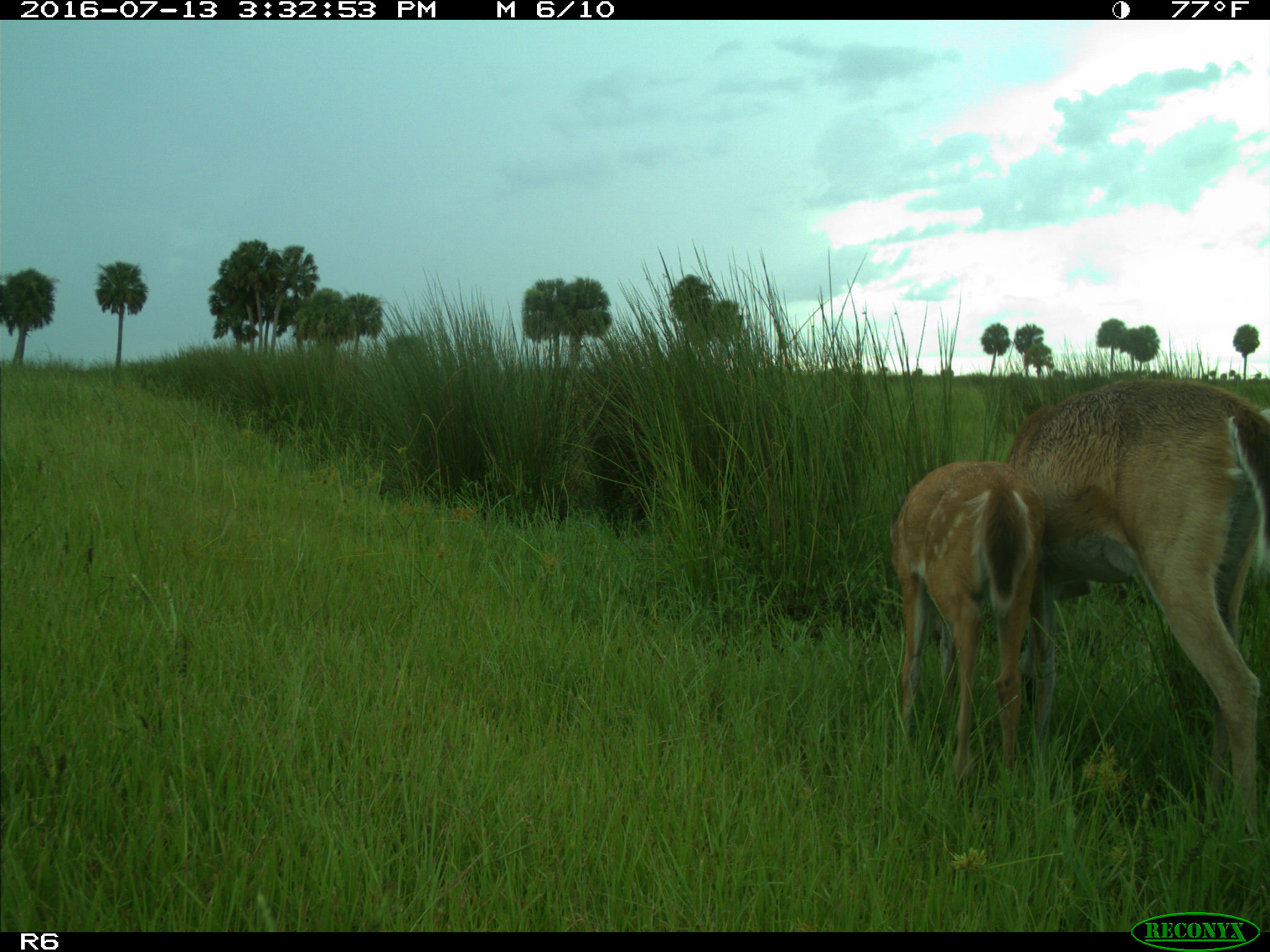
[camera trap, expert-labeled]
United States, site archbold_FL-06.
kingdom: Animalia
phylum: Chordata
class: Mammalia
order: Artiodactyla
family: Cervidae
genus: Odocoileus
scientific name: Odocoileus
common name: deer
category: unidentified deer